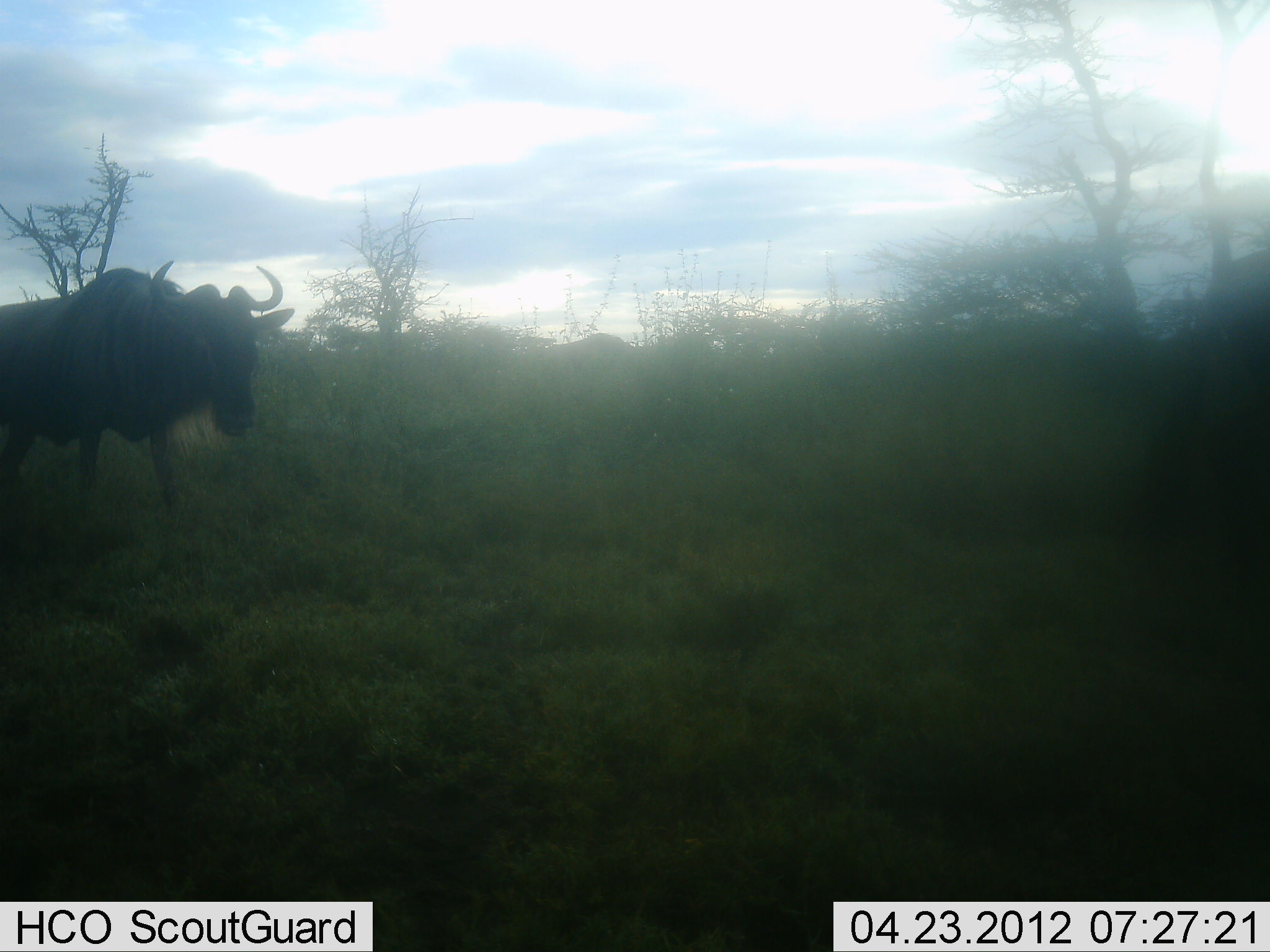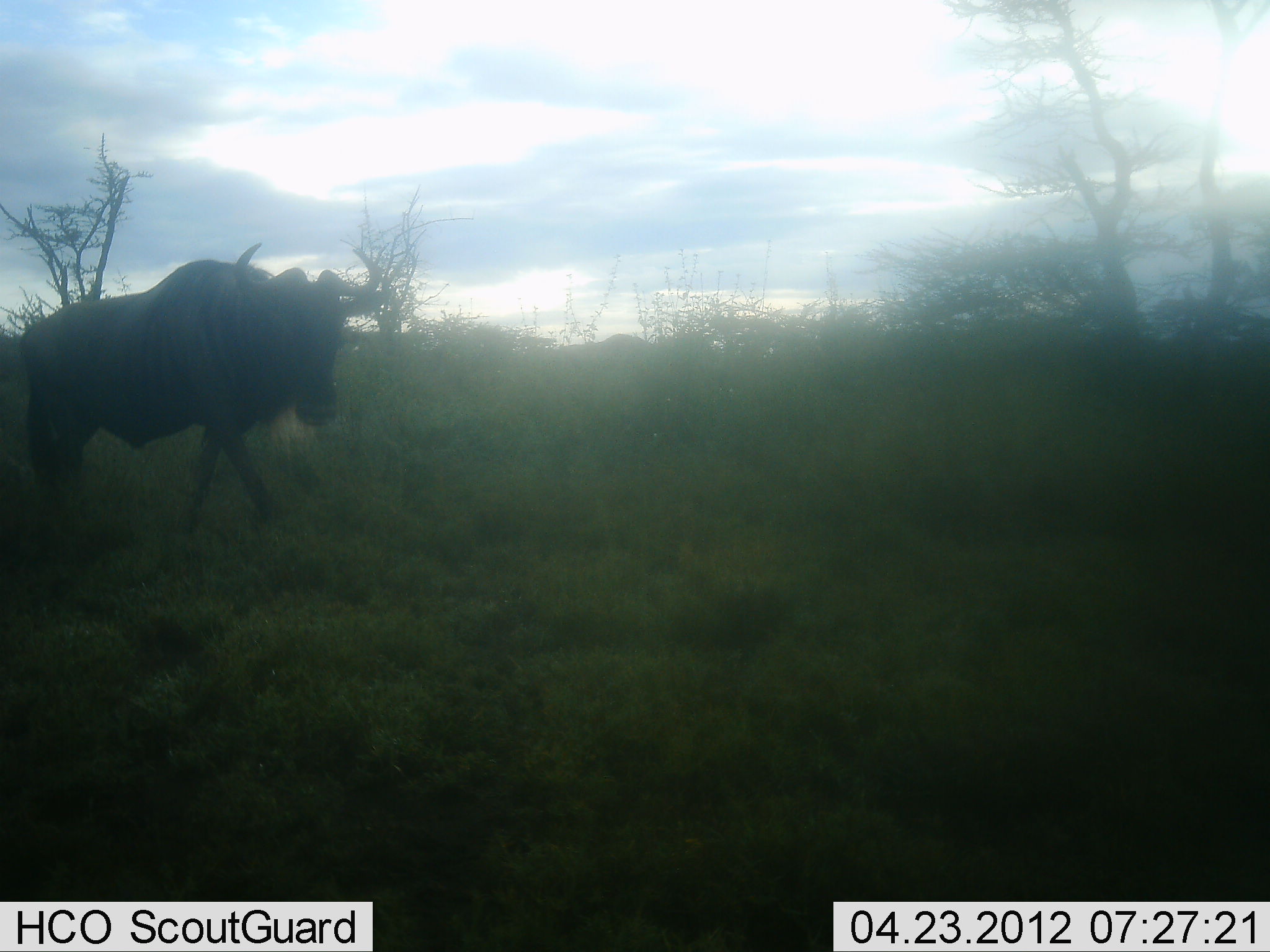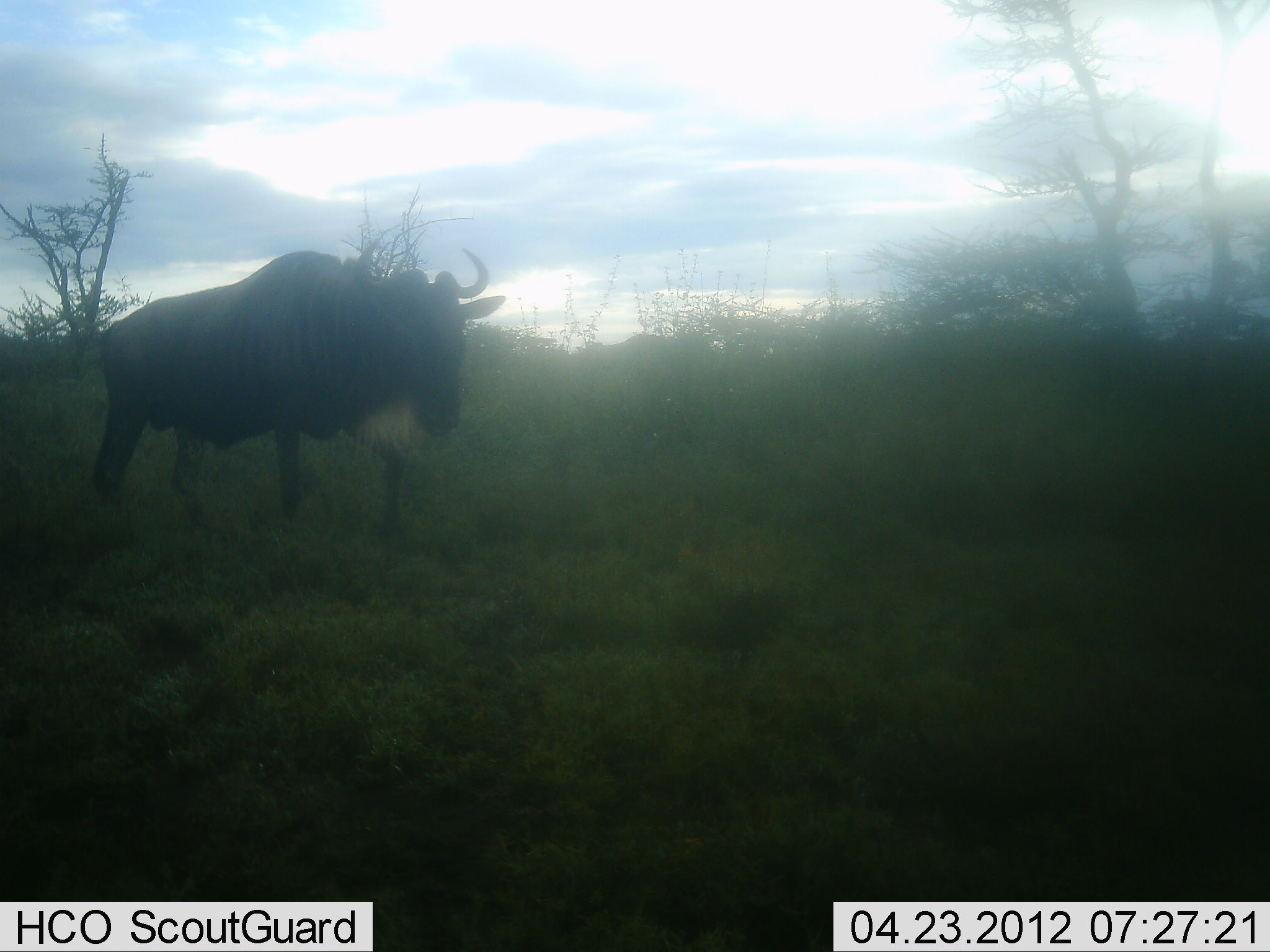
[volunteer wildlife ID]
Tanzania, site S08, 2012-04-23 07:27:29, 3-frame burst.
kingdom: Animalia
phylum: Chordata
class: Mammalia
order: Artiodactyla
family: Bovidae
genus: Connochaetes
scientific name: Connochaetes taurinus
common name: blue wildebeest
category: wildebeest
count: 3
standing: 8%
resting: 0%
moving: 96%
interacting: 0%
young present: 0%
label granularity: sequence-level